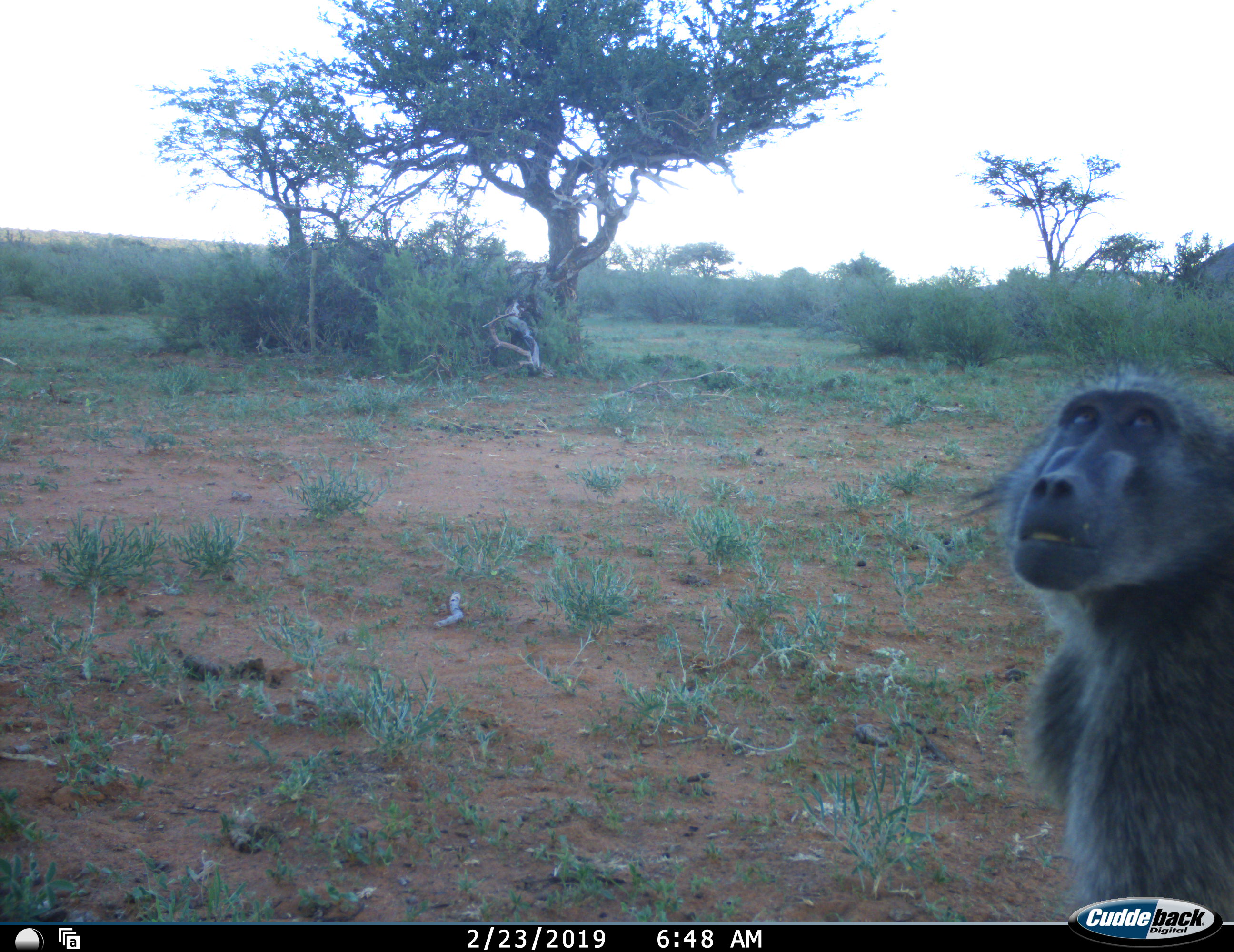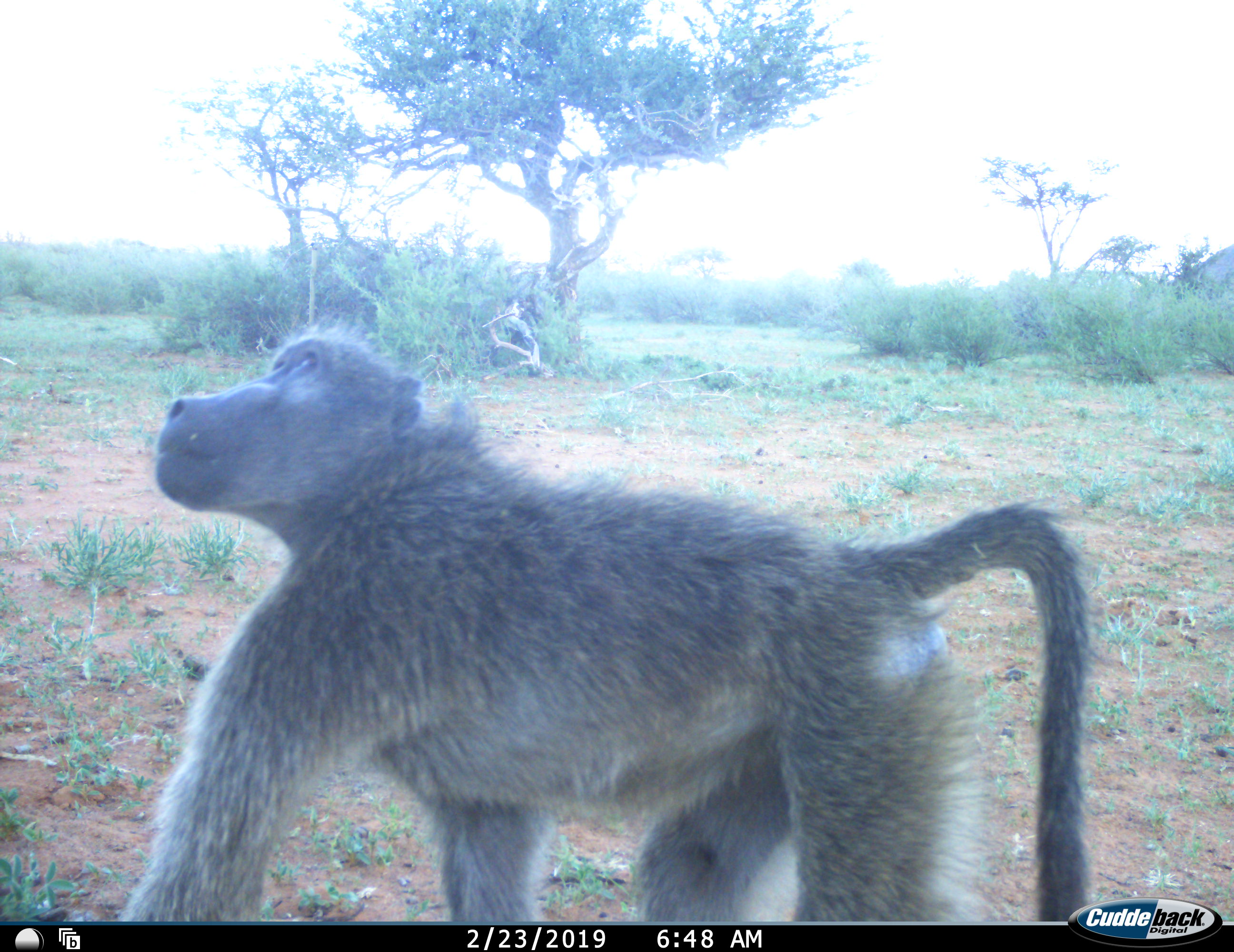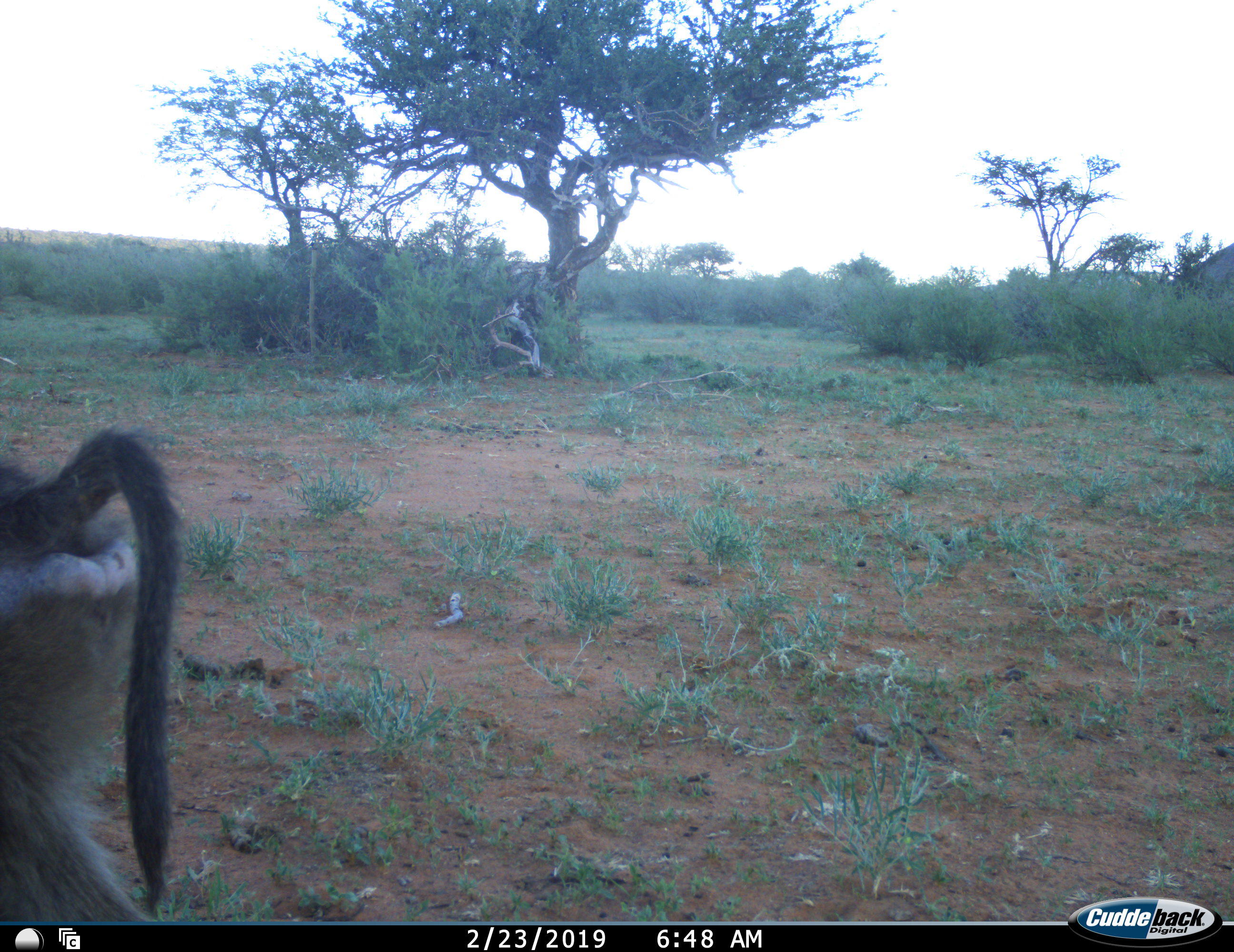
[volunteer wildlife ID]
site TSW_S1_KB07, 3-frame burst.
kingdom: Animalia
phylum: Chordata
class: Mammalia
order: Primates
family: Cercopithecidae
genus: Papio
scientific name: Papio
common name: baboon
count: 1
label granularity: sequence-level